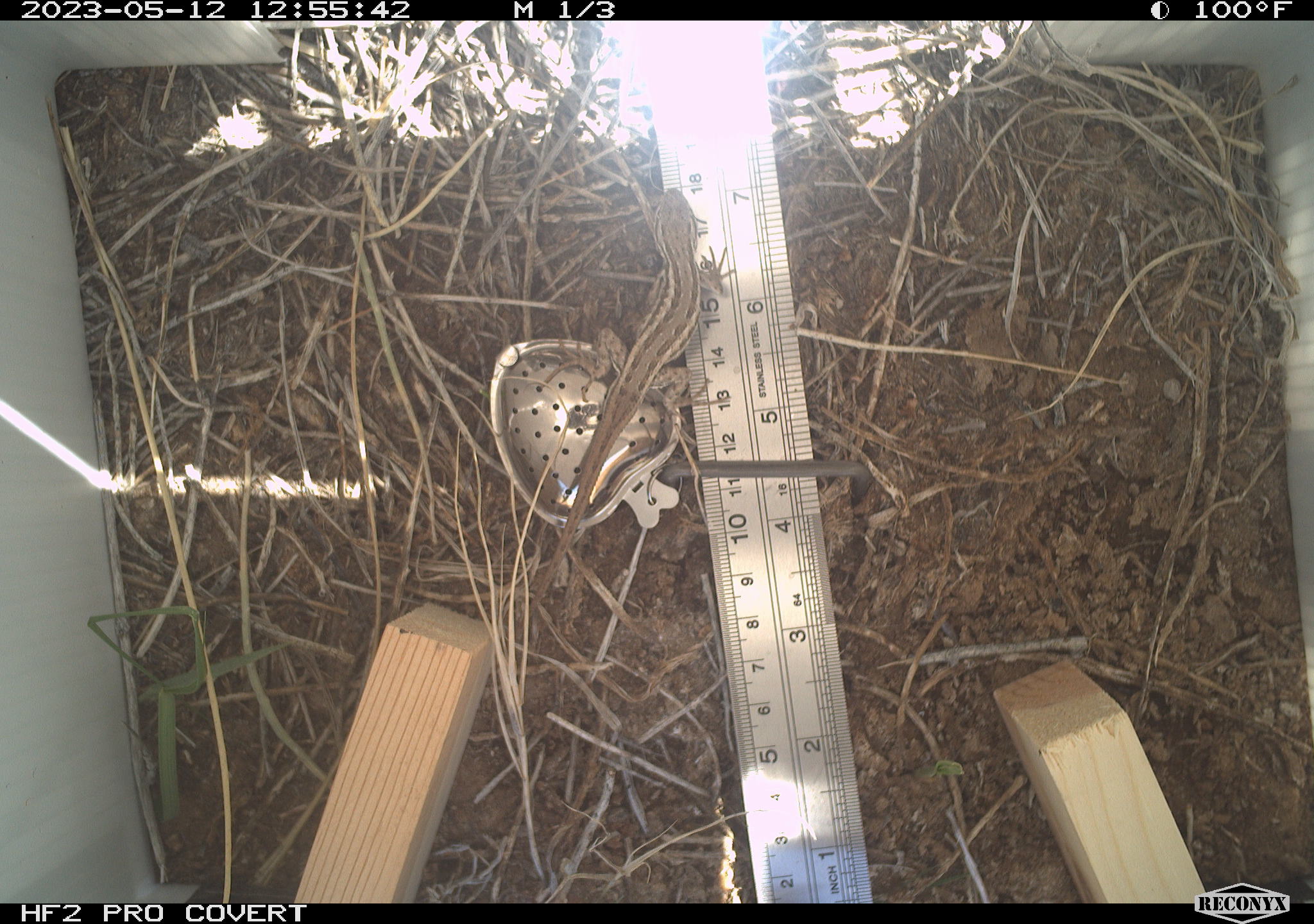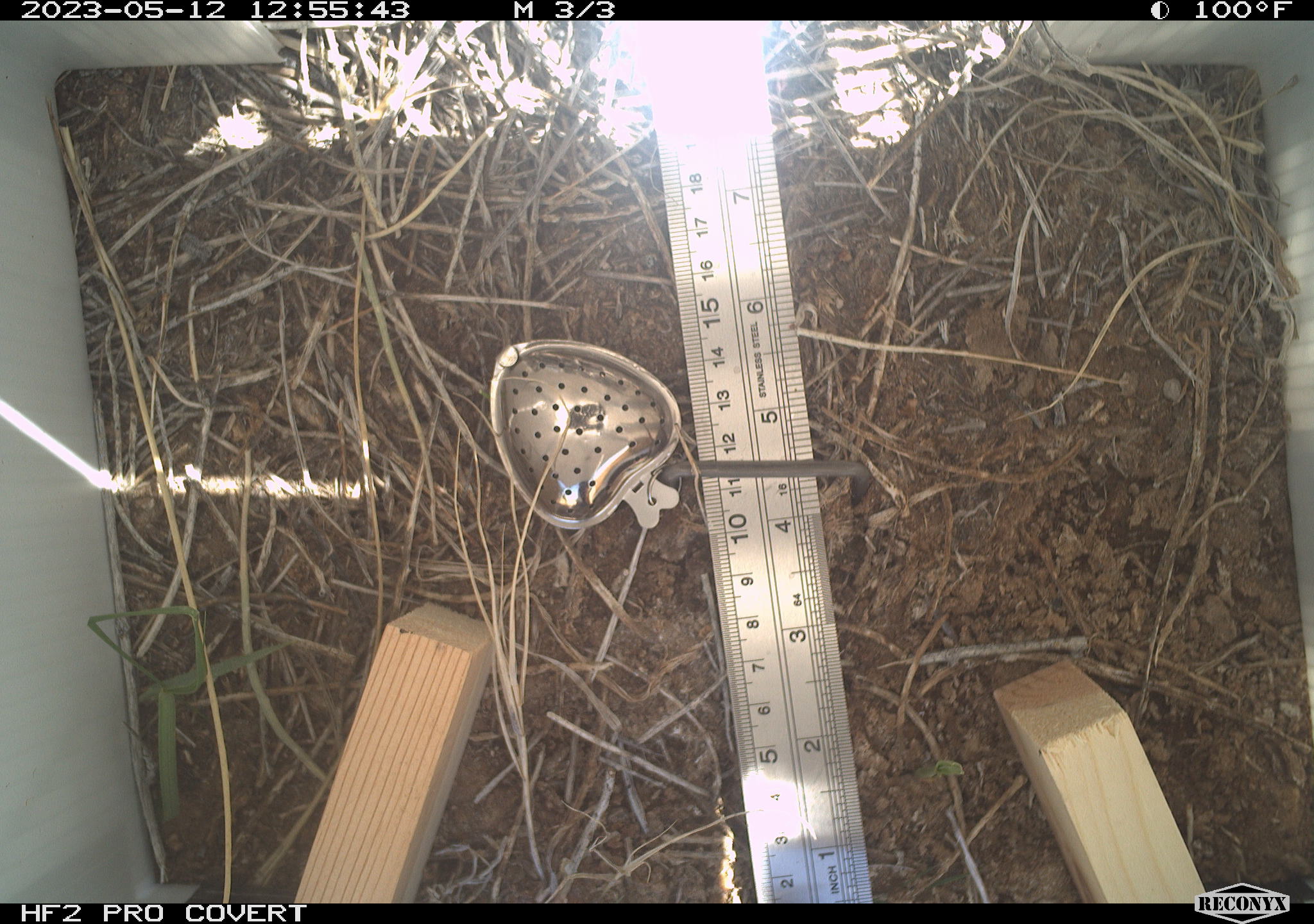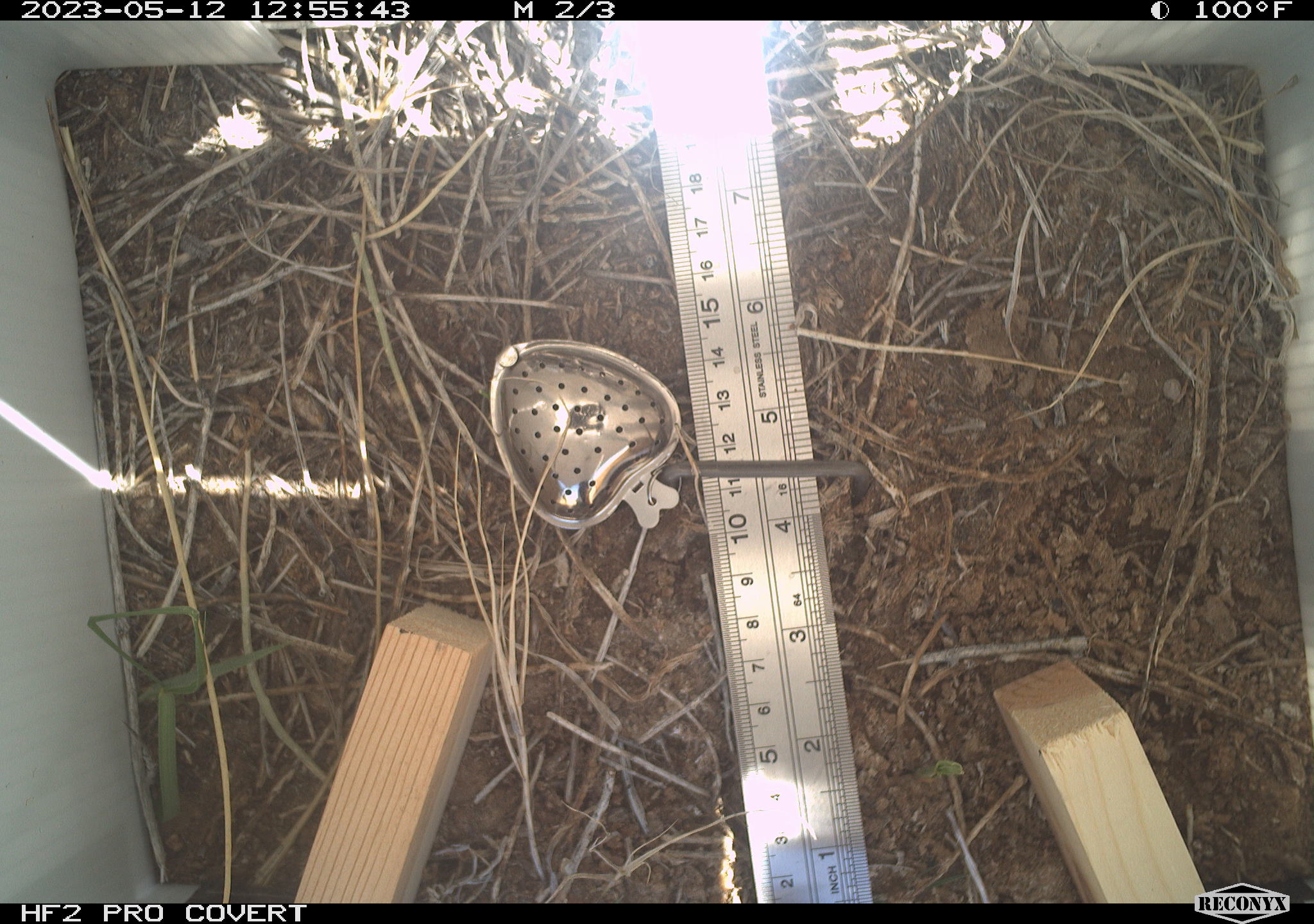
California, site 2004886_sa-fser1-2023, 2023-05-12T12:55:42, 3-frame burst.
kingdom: Animalia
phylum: Chordata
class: Reptilia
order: Squamata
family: Phrynosomatidae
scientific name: Phrynosomatidae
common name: phrynosomatid lizards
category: phrynosomatidae family